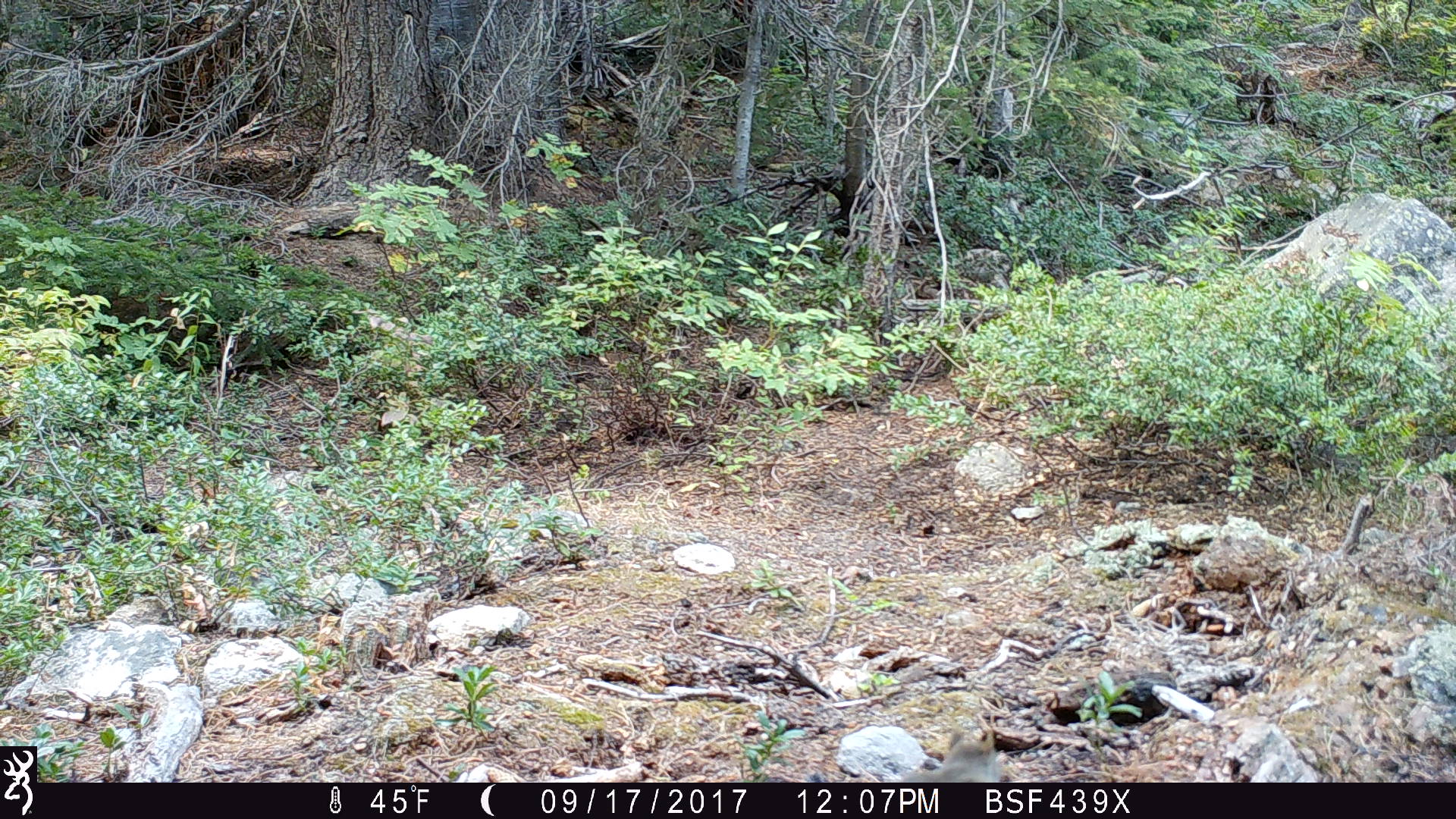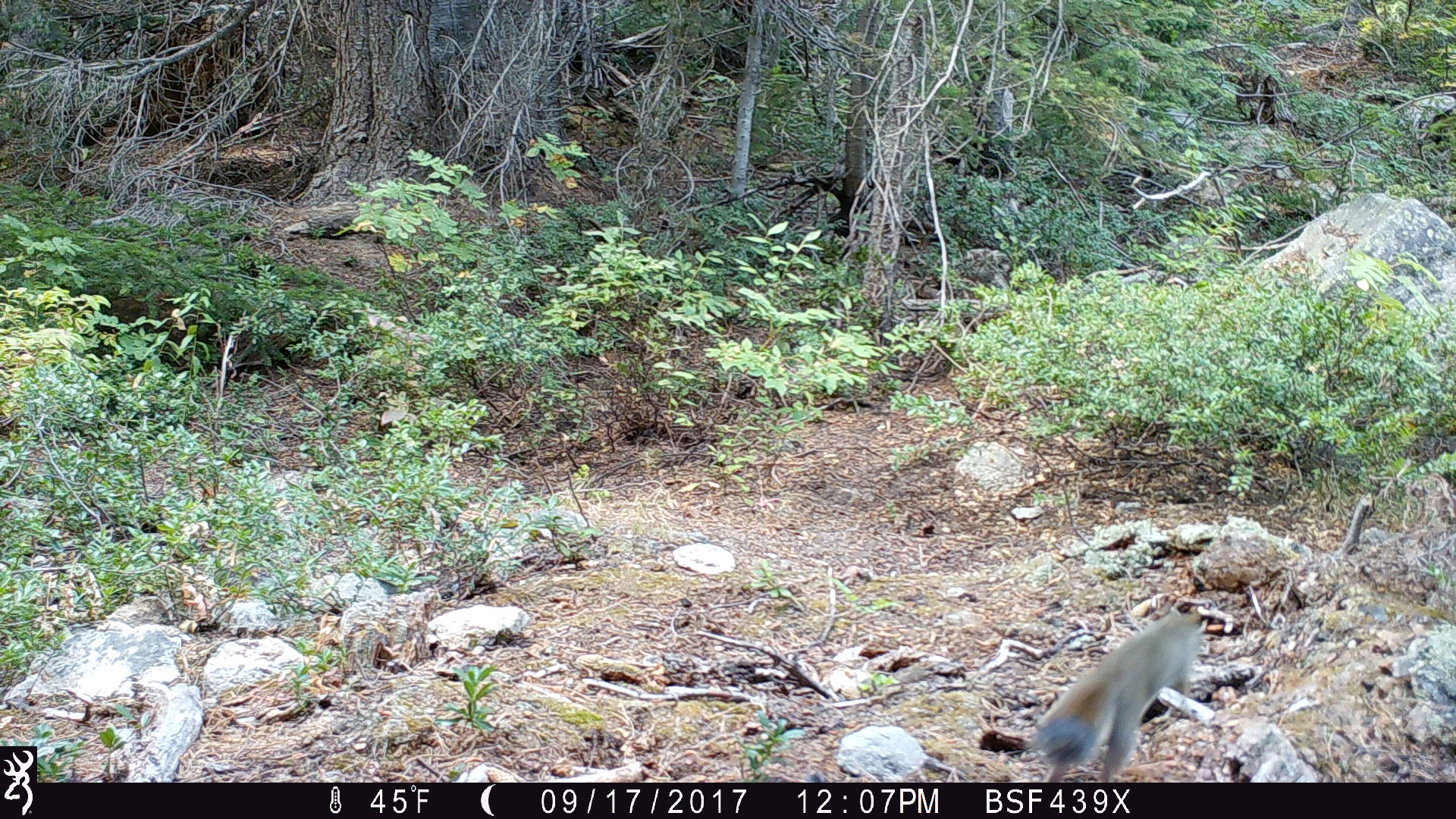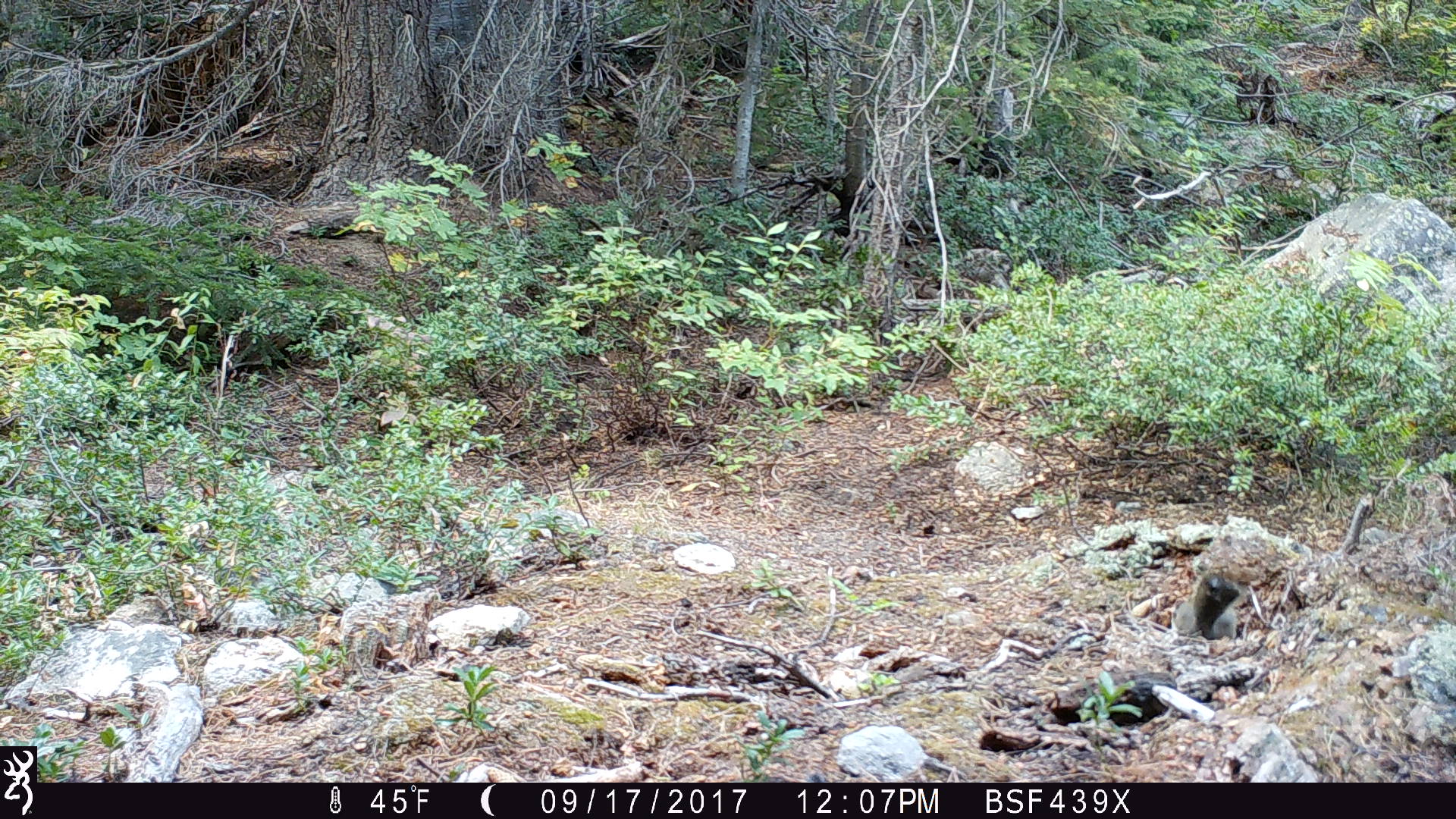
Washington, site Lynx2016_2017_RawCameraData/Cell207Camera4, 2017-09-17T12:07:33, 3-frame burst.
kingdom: Animalia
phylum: Chordata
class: Mammalia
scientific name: Mammalia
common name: small mammal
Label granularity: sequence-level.